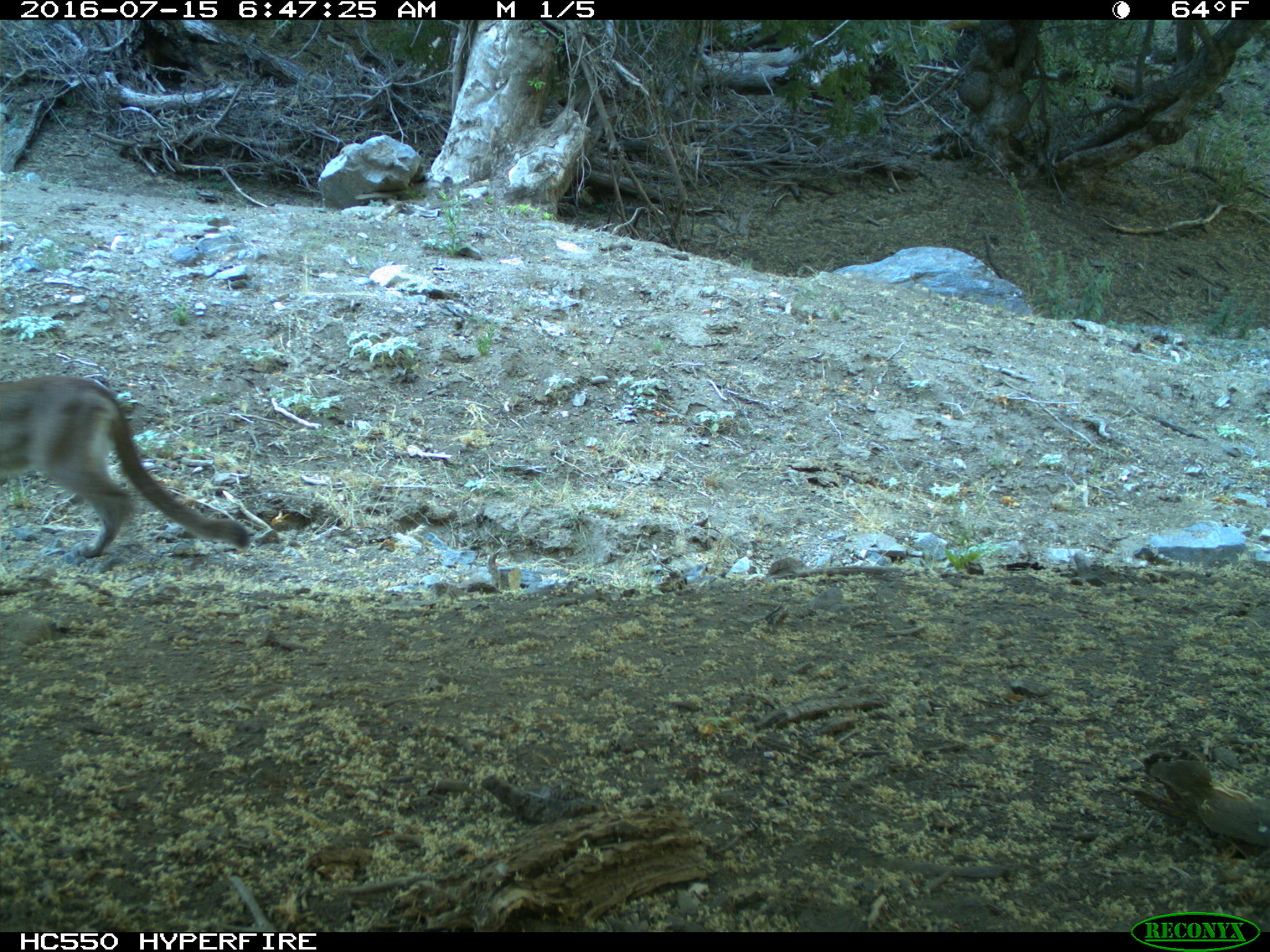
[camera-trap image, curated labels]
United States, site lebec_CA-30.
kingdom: Animalia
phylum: Chordata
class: Mammalia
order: Carnivora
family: Felidae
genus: Puma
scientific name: Puma concolor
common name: mountain lion